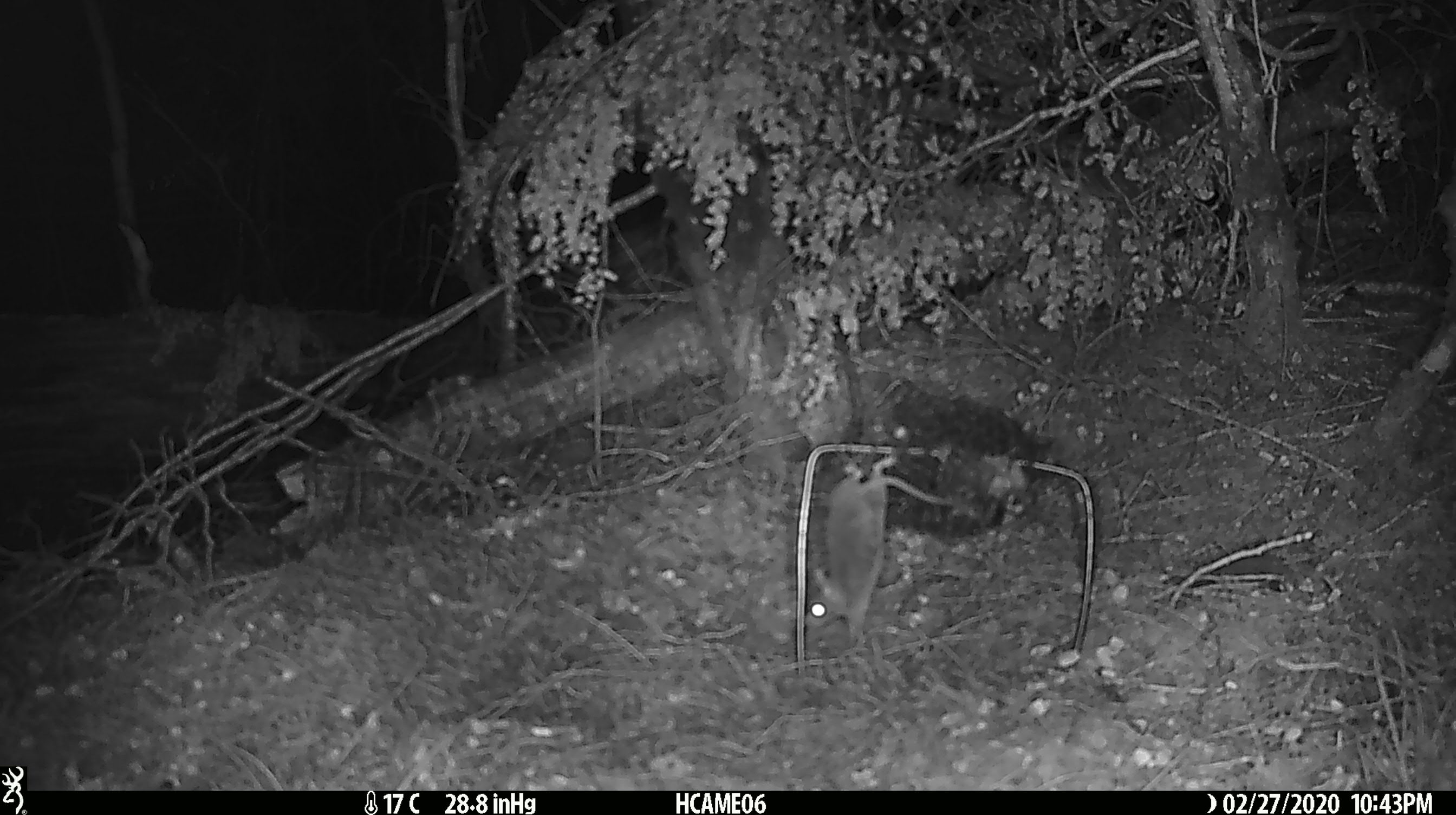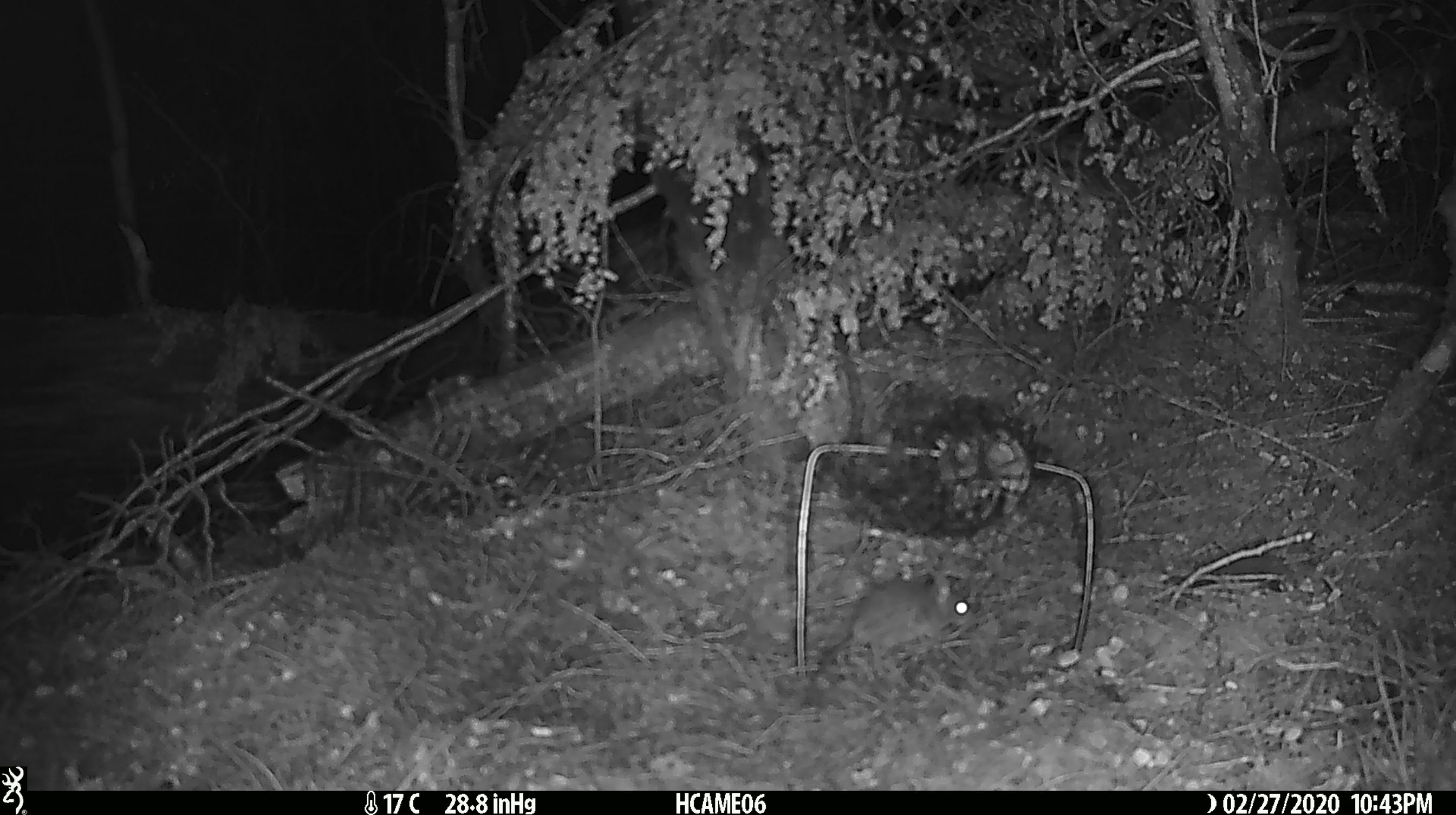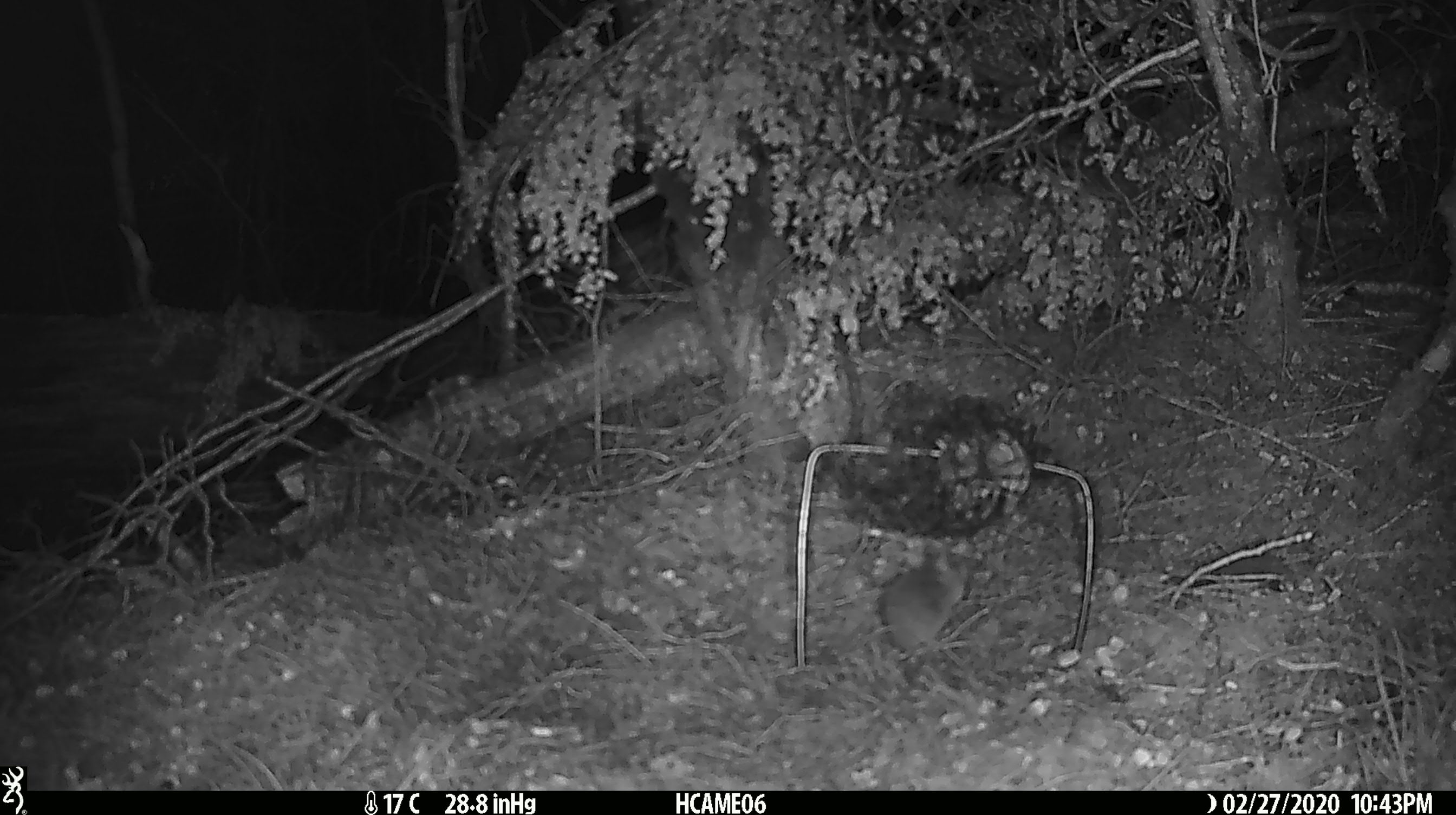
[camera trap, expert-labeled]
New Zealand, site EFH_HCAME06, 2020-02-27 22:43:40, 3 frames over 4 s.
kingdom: Animalia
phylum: Chordata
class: Mammalia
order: Rodentia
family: Muridae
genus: Mus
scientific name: Mus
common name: mouse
Mouse (Mus).